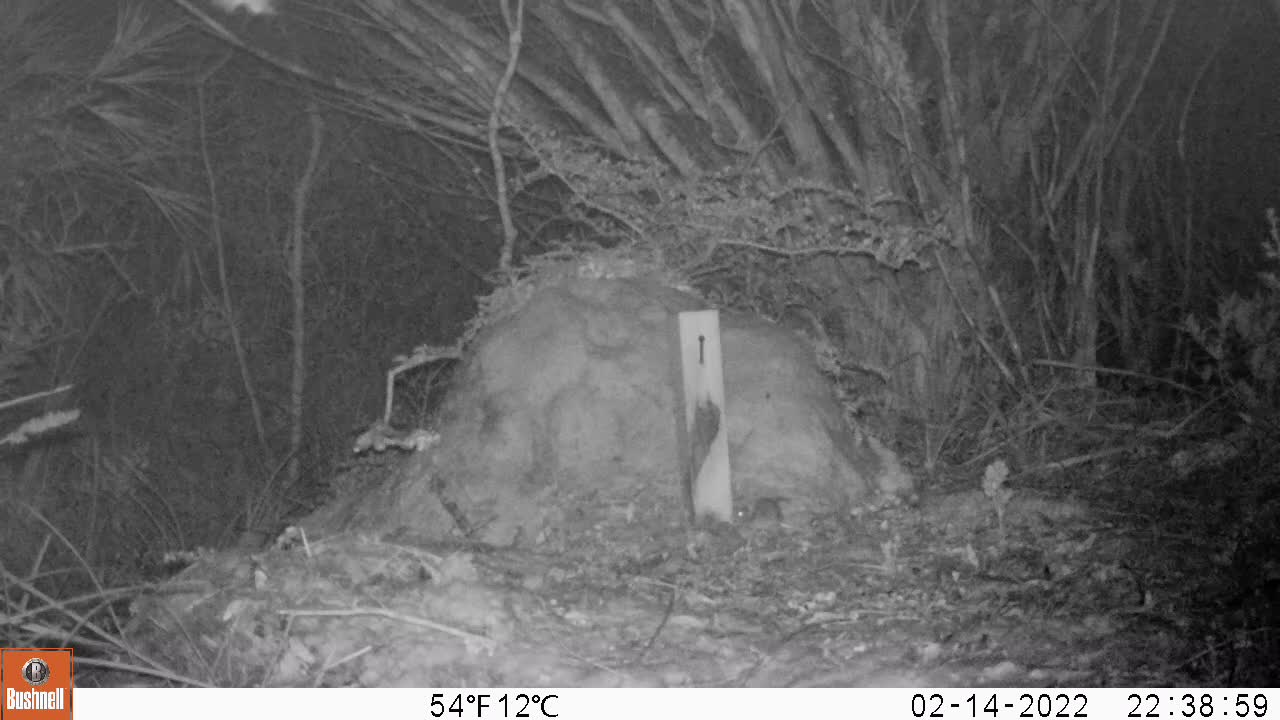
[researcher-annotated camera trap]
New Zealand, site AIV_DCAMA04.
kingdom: Animalia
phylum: Chordata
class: Mammalia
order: Rodentia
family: Muridae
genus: Mus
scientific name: Mus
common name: mouse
Mouse (Mus).